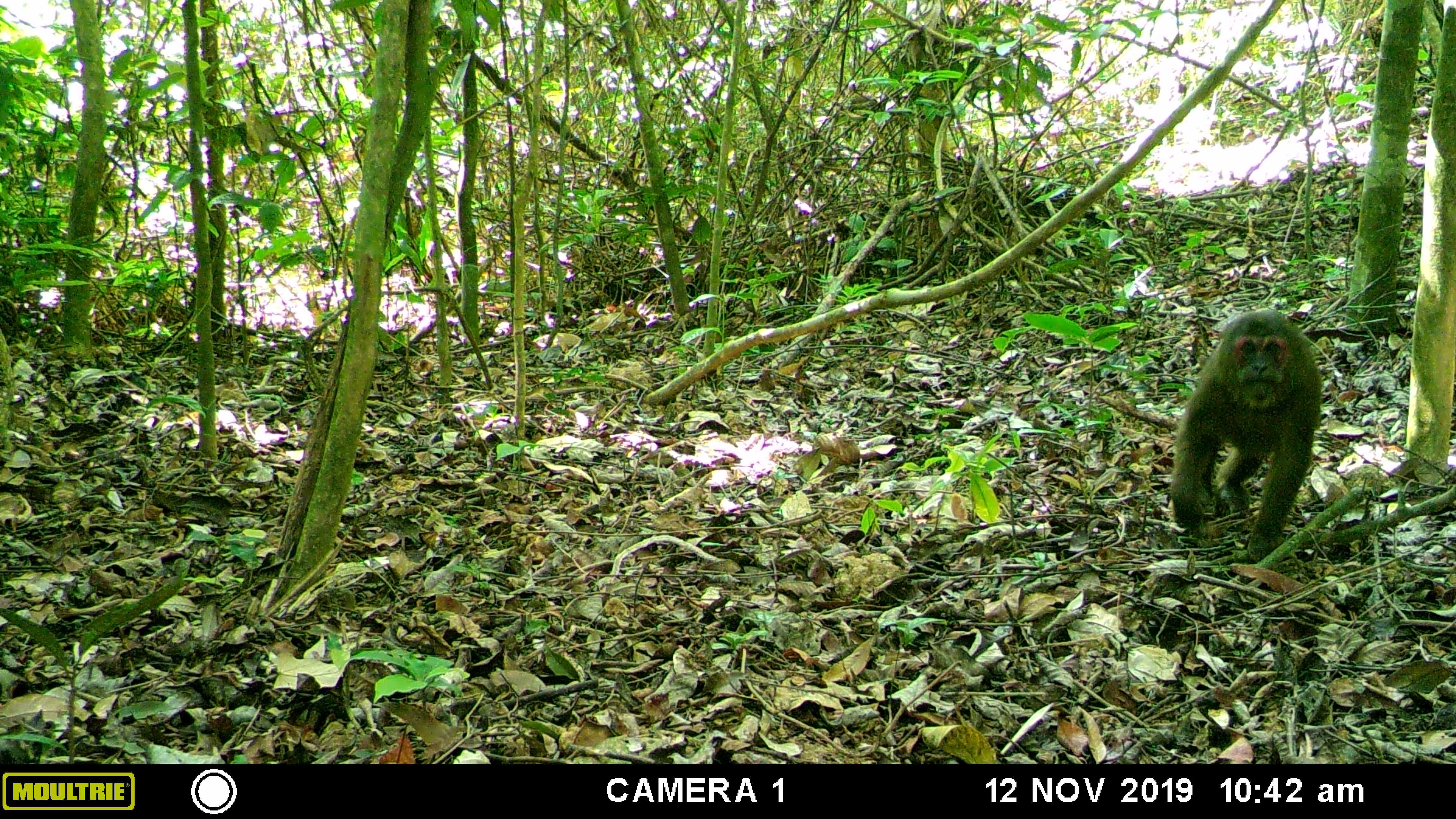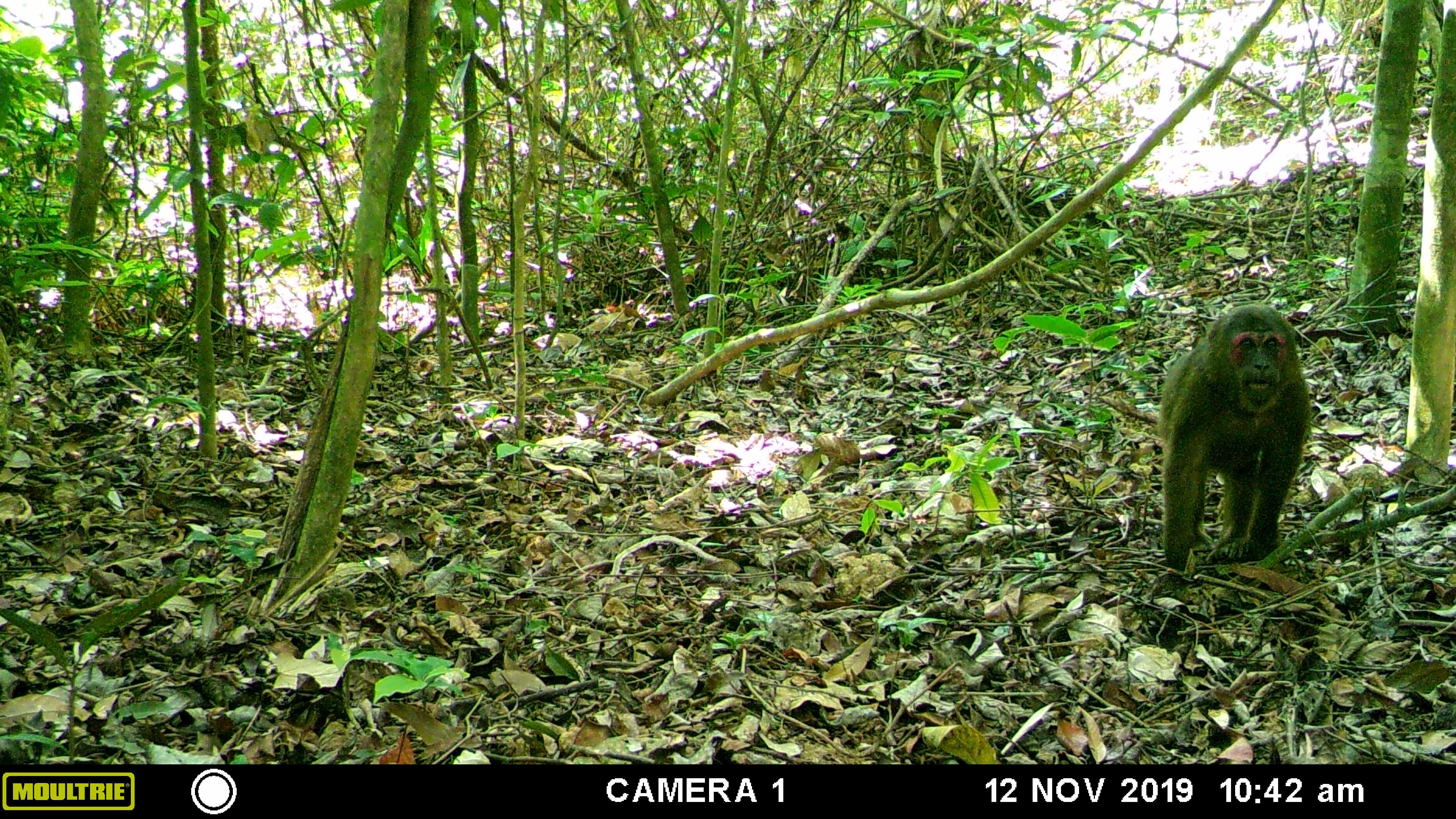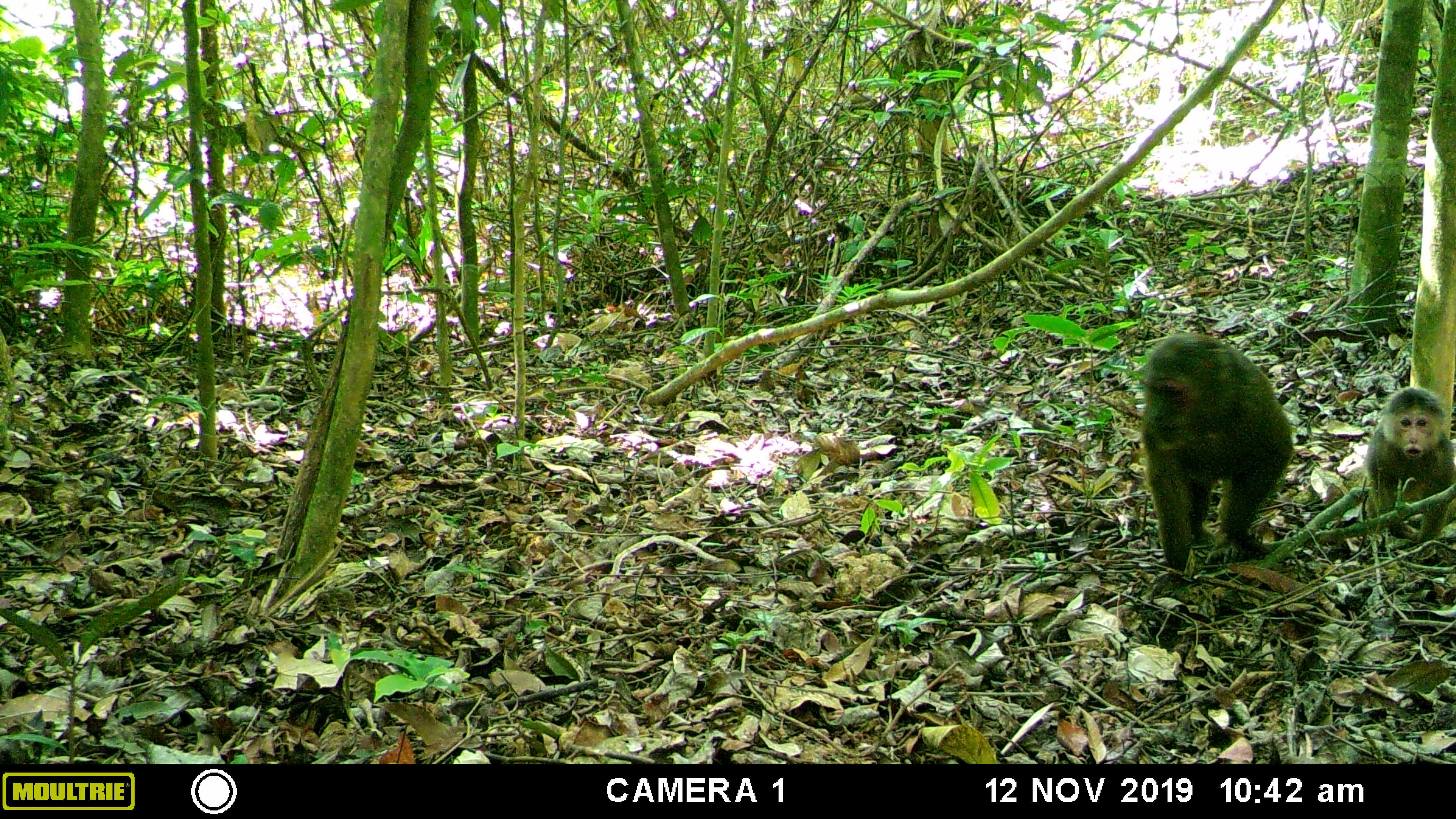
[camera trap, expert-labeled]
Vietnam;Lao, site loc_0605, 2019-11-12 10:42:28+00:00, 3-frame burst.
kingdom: Animalia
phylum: Chordata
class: Mammalia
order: Primates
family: Cercopithecidae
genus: Macaca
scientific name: Macaca arctoides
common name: stump-tailed macaque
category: stump tailed macaque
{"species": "stump tailed macaque (stump-tailed macaque) (Macaca arctoides)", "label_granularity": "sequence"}